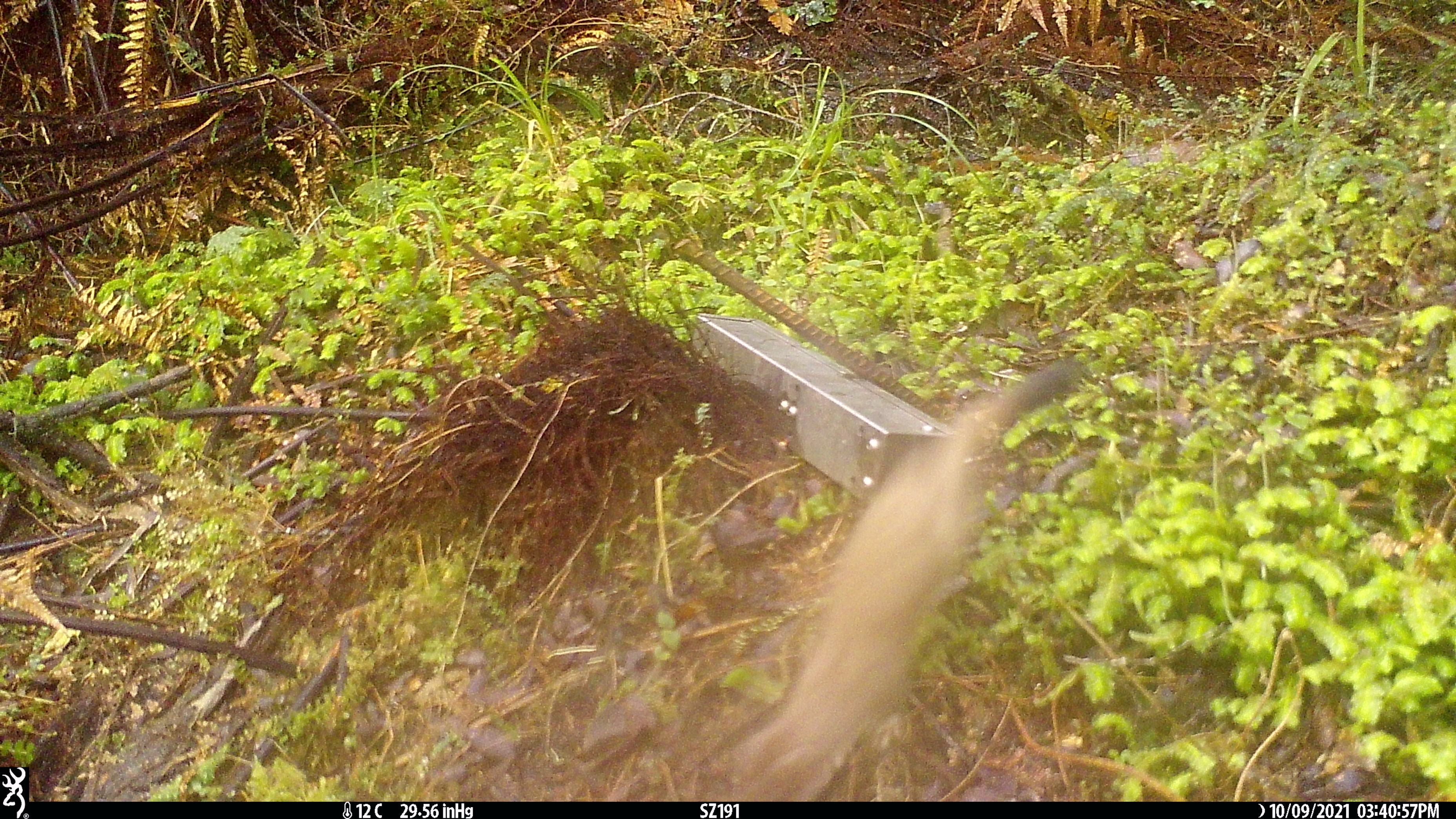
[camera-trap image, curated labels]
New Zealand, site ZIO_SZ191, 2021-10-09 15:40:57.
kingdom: Animalia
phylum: Chordata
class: Mammalia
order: Carnivora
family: Mustelidae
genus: Mustela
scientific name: Mustela erminea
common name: stoat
Stoat (Mustela erminea).